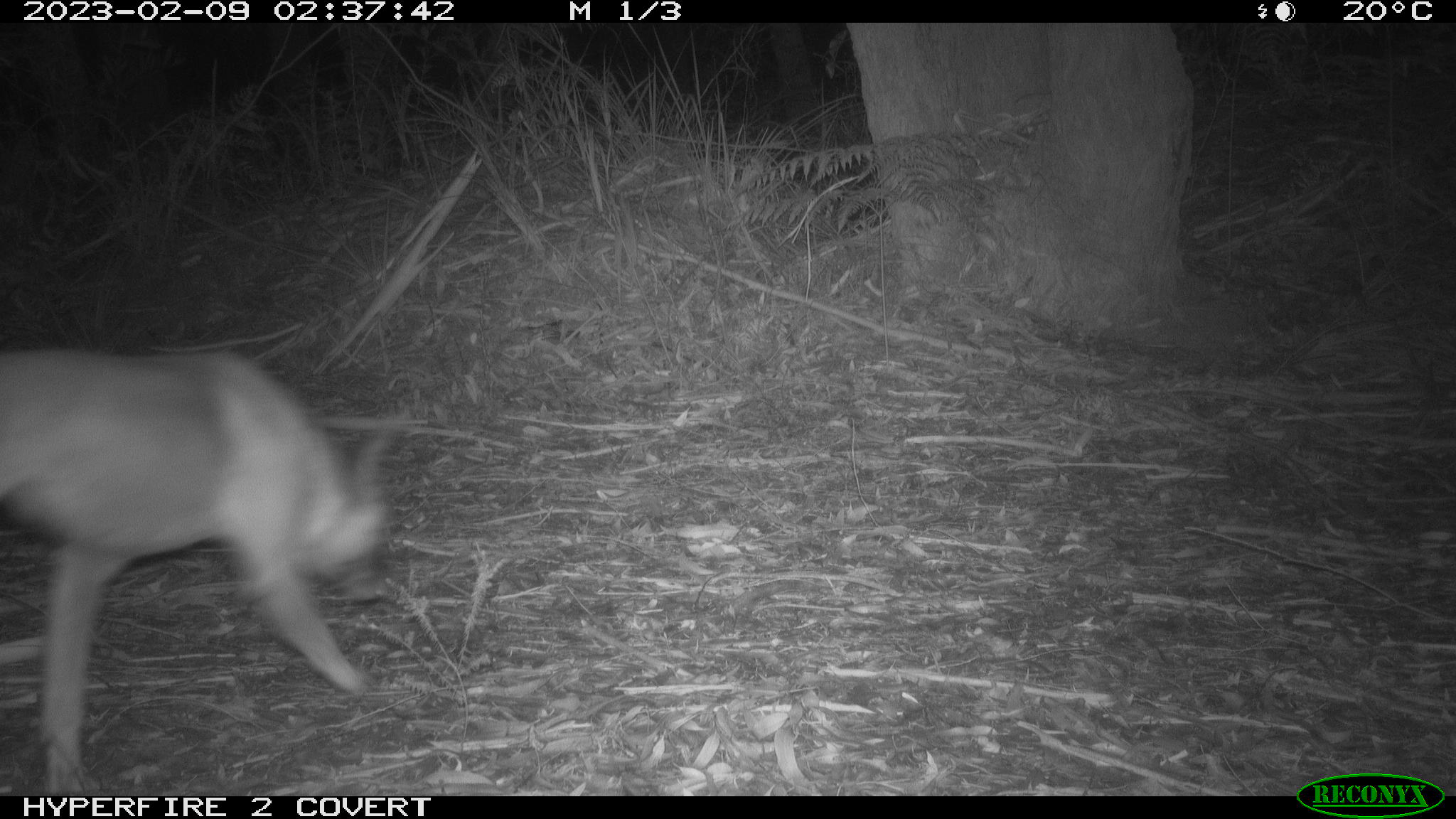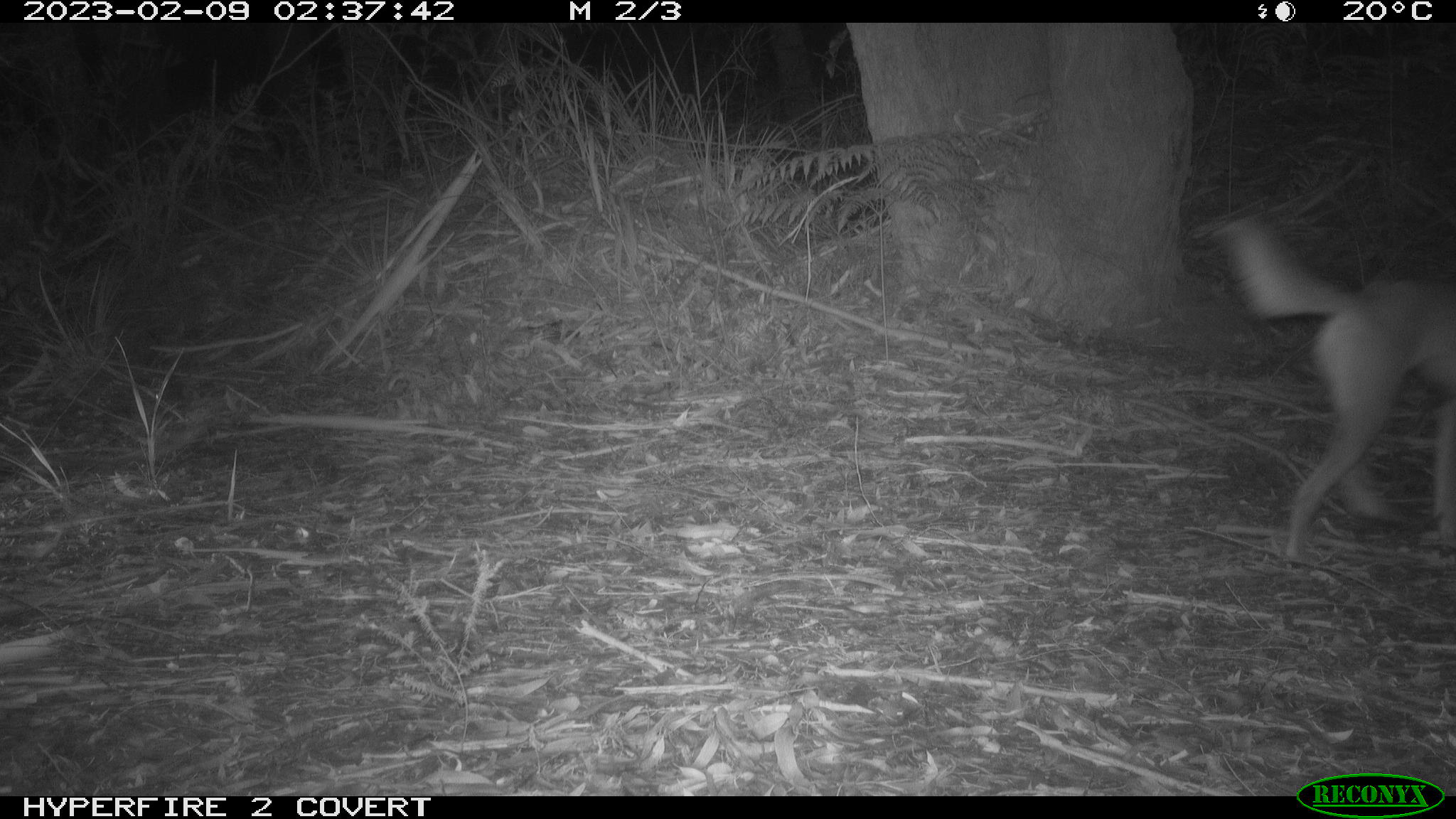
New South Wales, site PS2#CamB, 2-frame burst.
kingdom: Animalia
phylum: Chordata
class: Mammalia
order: Carnivora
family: Canidae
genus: Canis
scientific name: Canis familiaris dingo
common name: dingo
Dingo (Canis familiaris dingo).